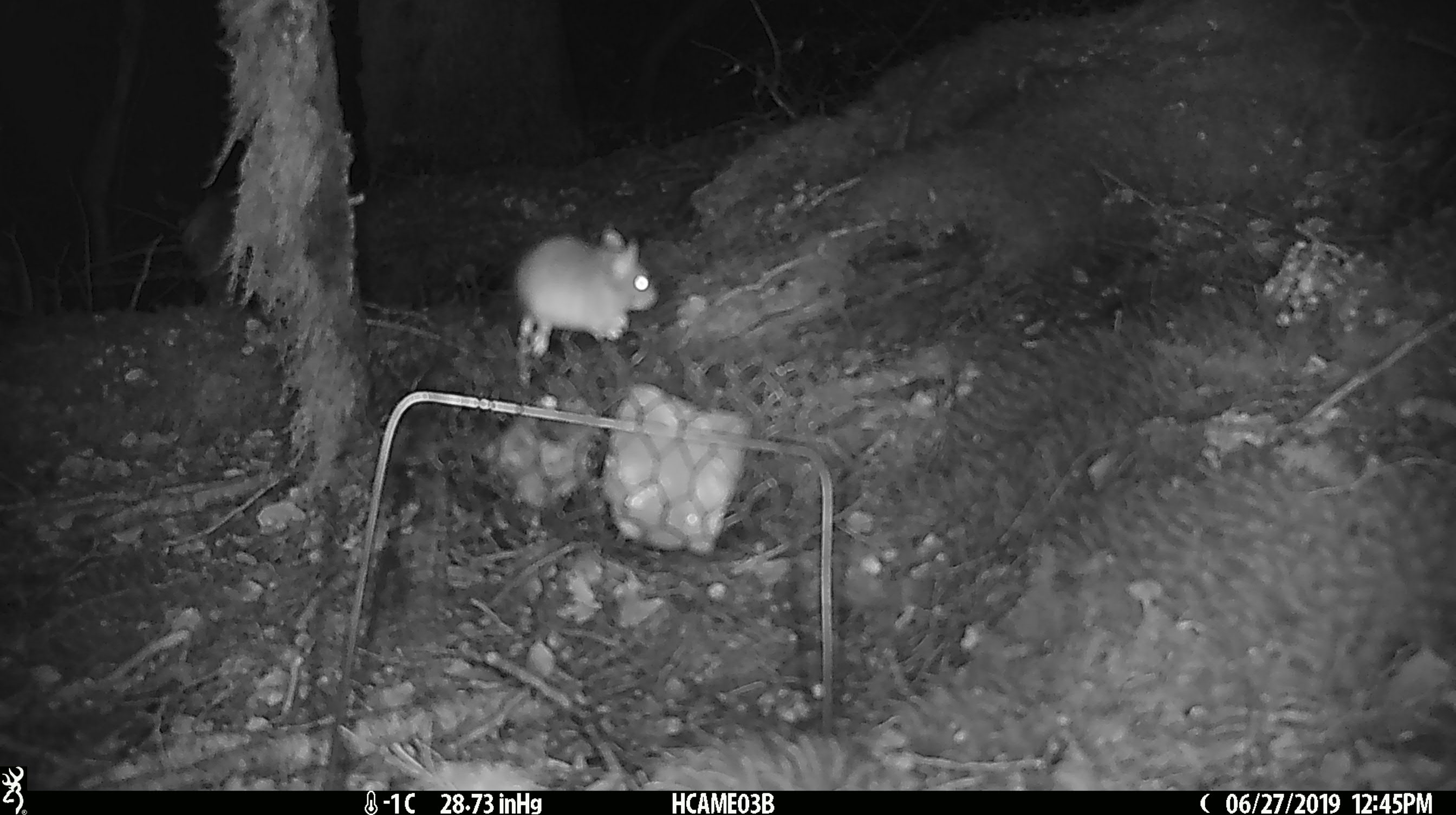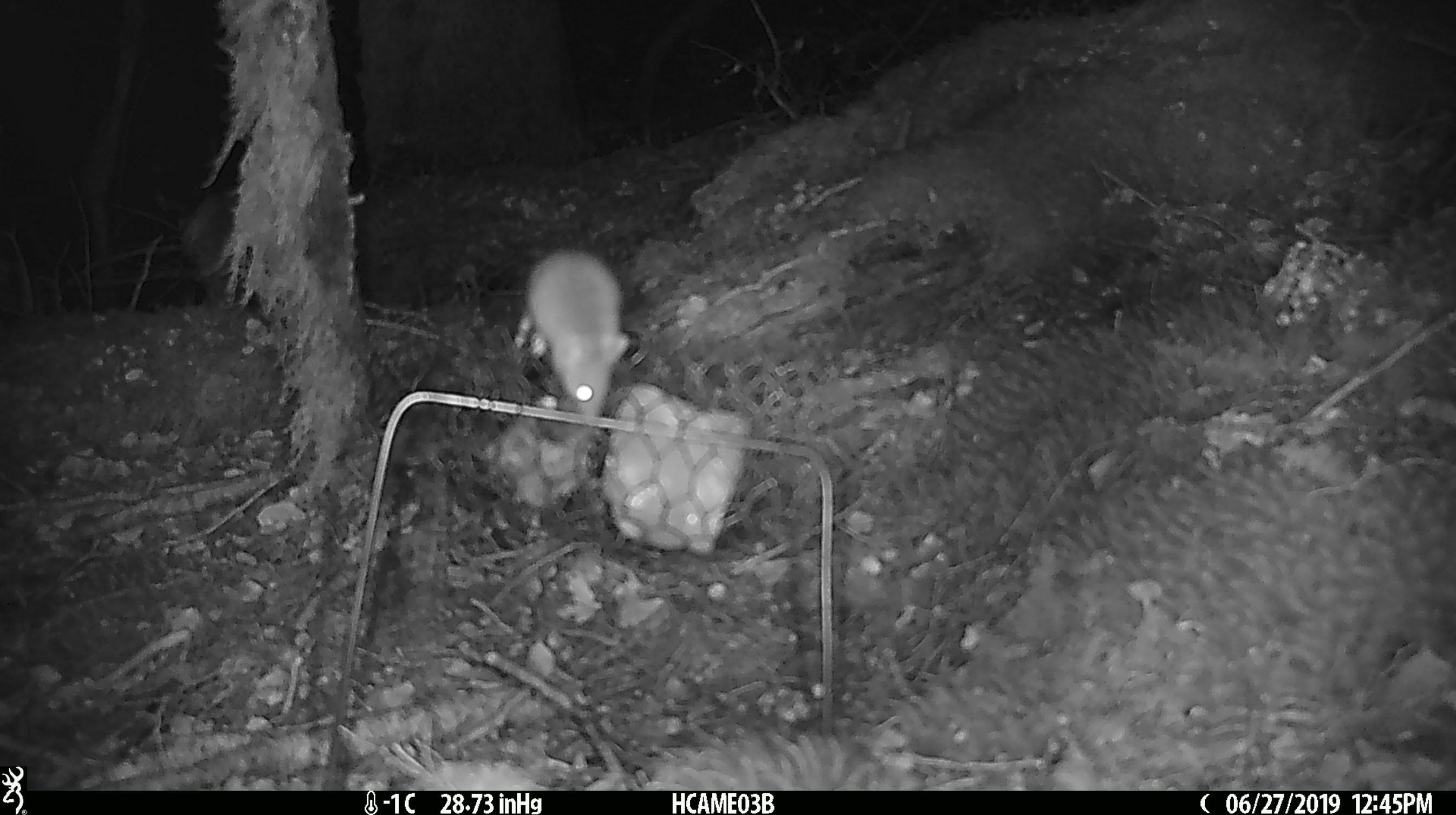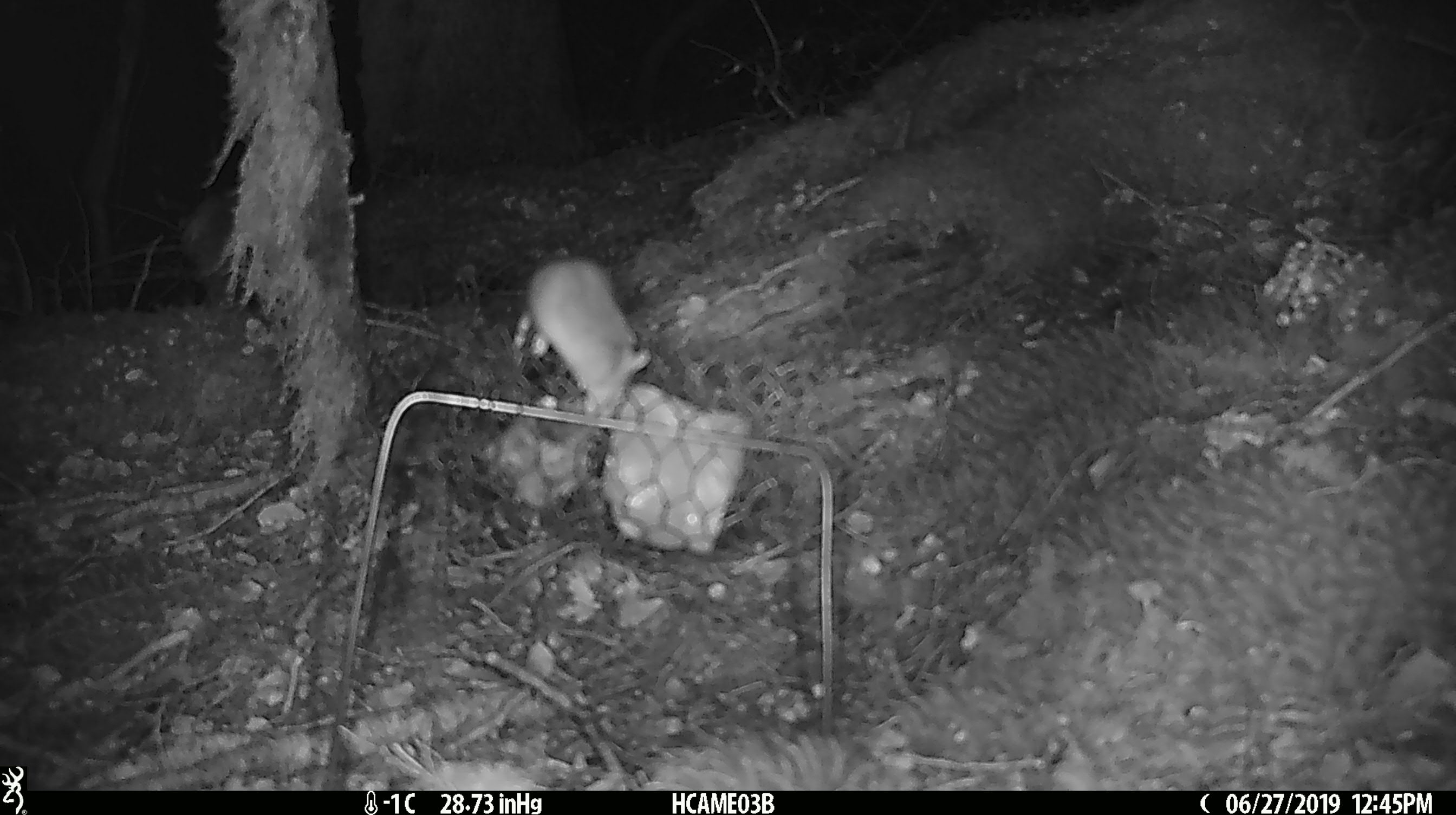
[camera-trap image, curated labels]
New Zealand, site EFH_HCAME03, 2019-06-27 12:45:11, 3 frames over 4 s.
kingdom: Animalia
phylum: Chordata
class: Mammalia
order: Rodentia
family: Muridae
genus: Mus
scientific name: Mus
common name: mouse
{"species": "mouse (Mus)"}